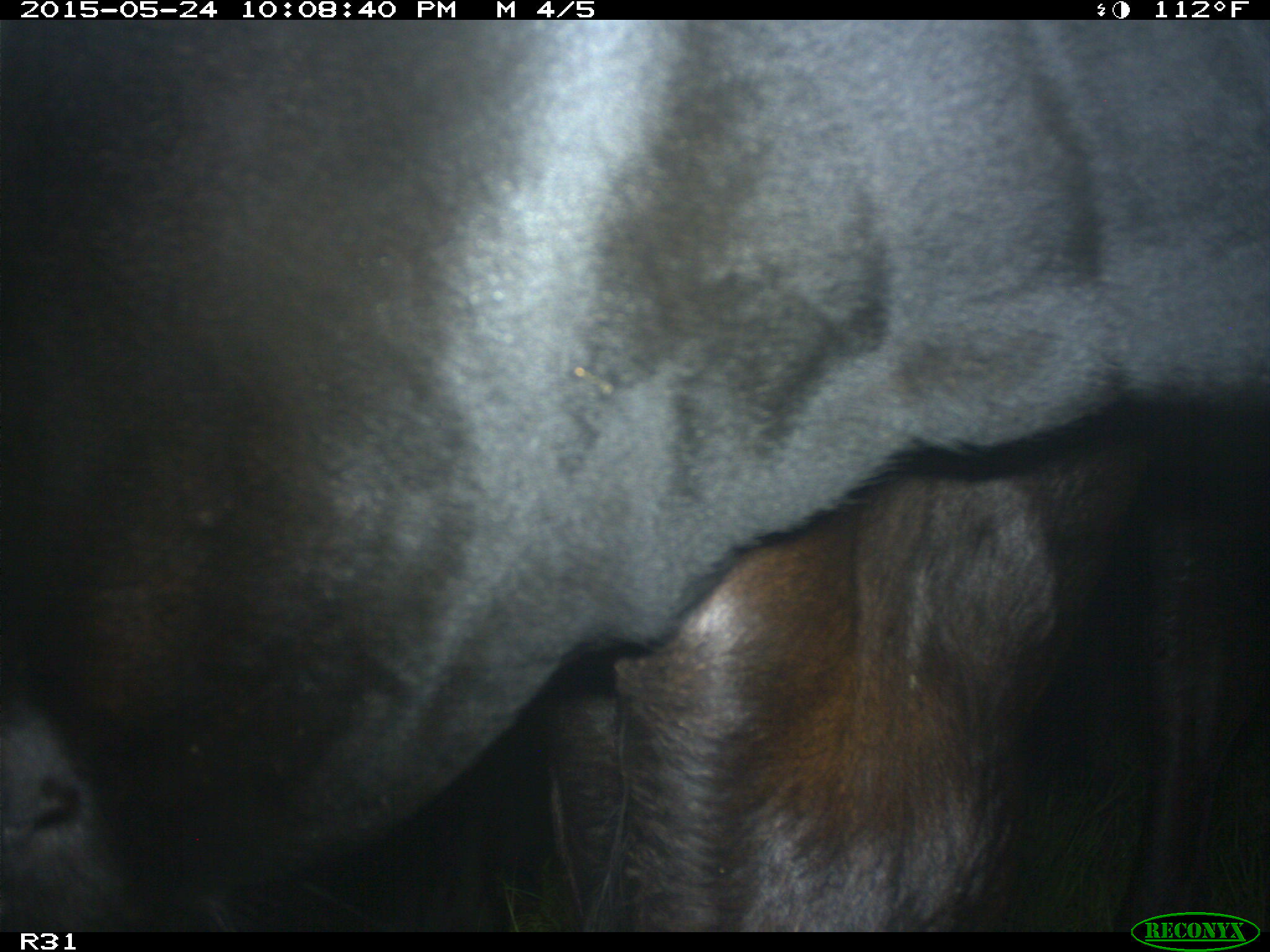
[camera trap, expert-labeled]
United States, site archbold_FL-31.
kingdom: Animalia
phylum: Chordata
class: Mammalia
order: Artiodactyla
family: Bovidae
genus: Bos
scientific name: Bos taurus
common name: domestic cow